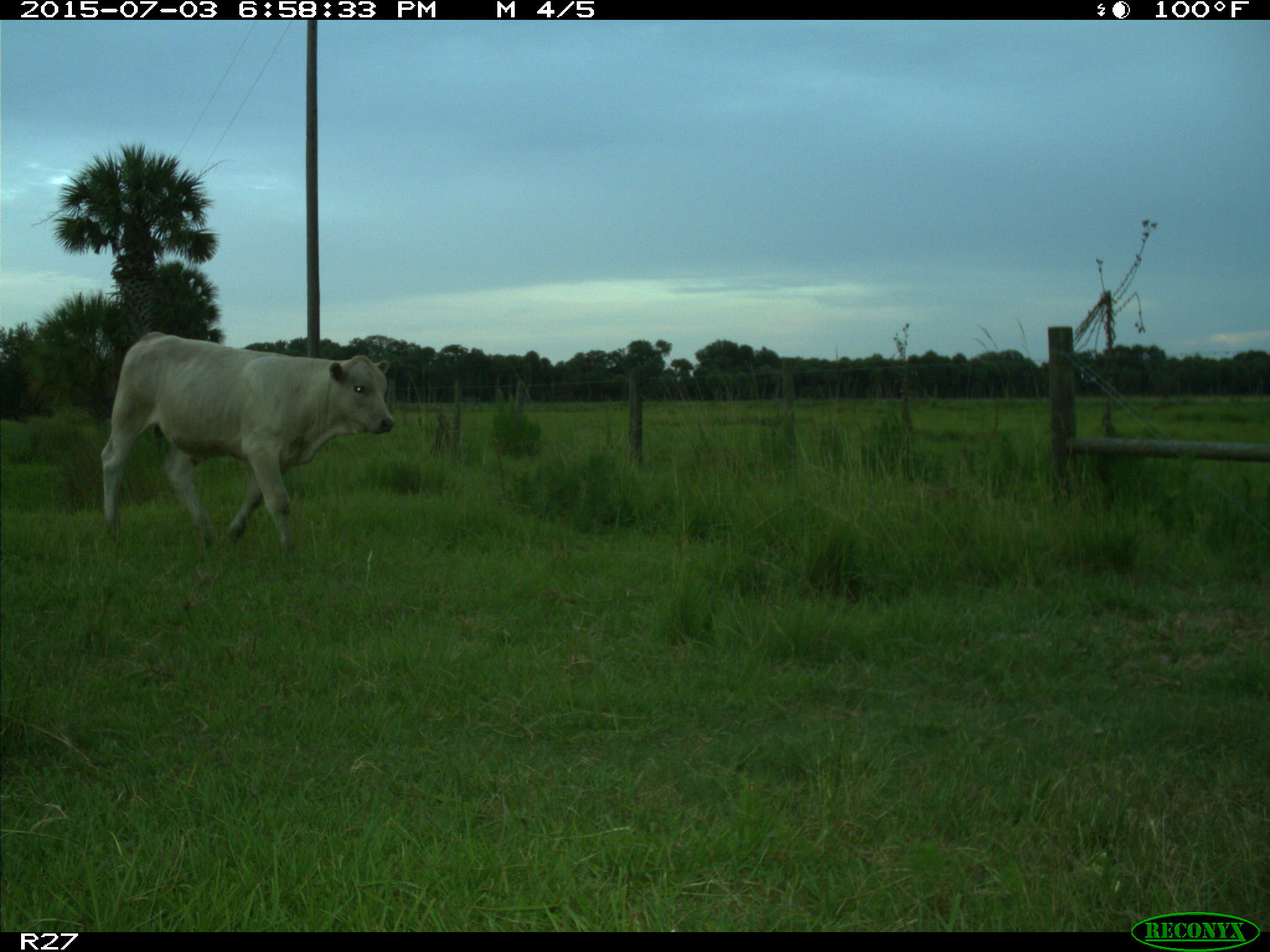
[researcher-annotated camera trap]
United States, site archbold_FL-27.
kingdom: Animalia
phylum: Chordata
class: Mammalia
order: Artiodactyla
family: Bovidae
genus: Bos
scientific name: Bos taurus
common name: domestic cow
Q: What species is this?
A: Bos taurus (domestic cow).